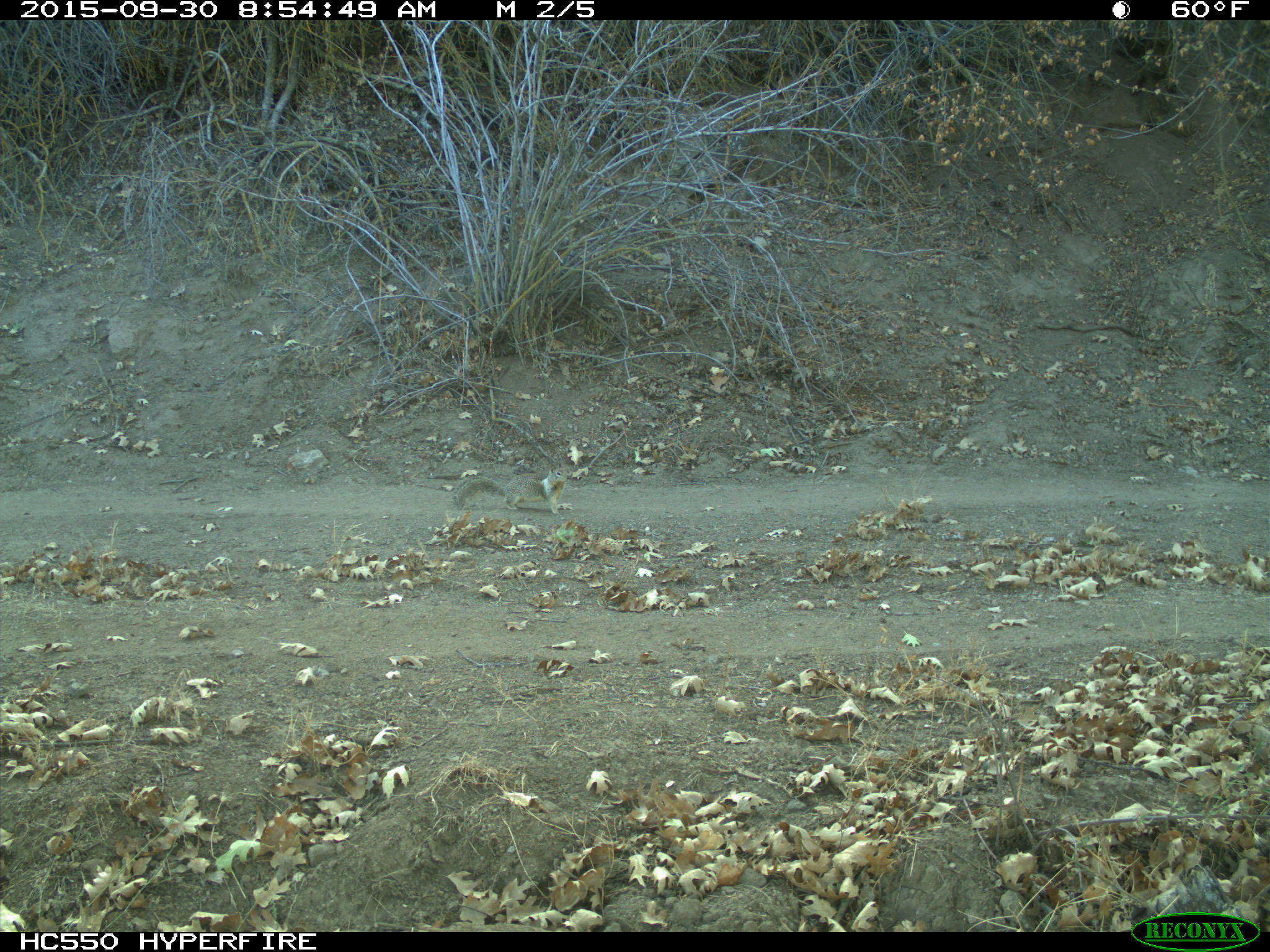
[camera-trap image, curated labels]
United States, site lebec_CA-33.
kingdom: Animalia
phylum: Chordata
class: Mammalia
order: Rodentia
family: Sciuridae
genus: Otospermophilus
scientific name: Otospermophilus beecheyi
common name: california ground squirrel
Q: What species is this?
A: Otospermophilus beecheyi (california ground squirrel).